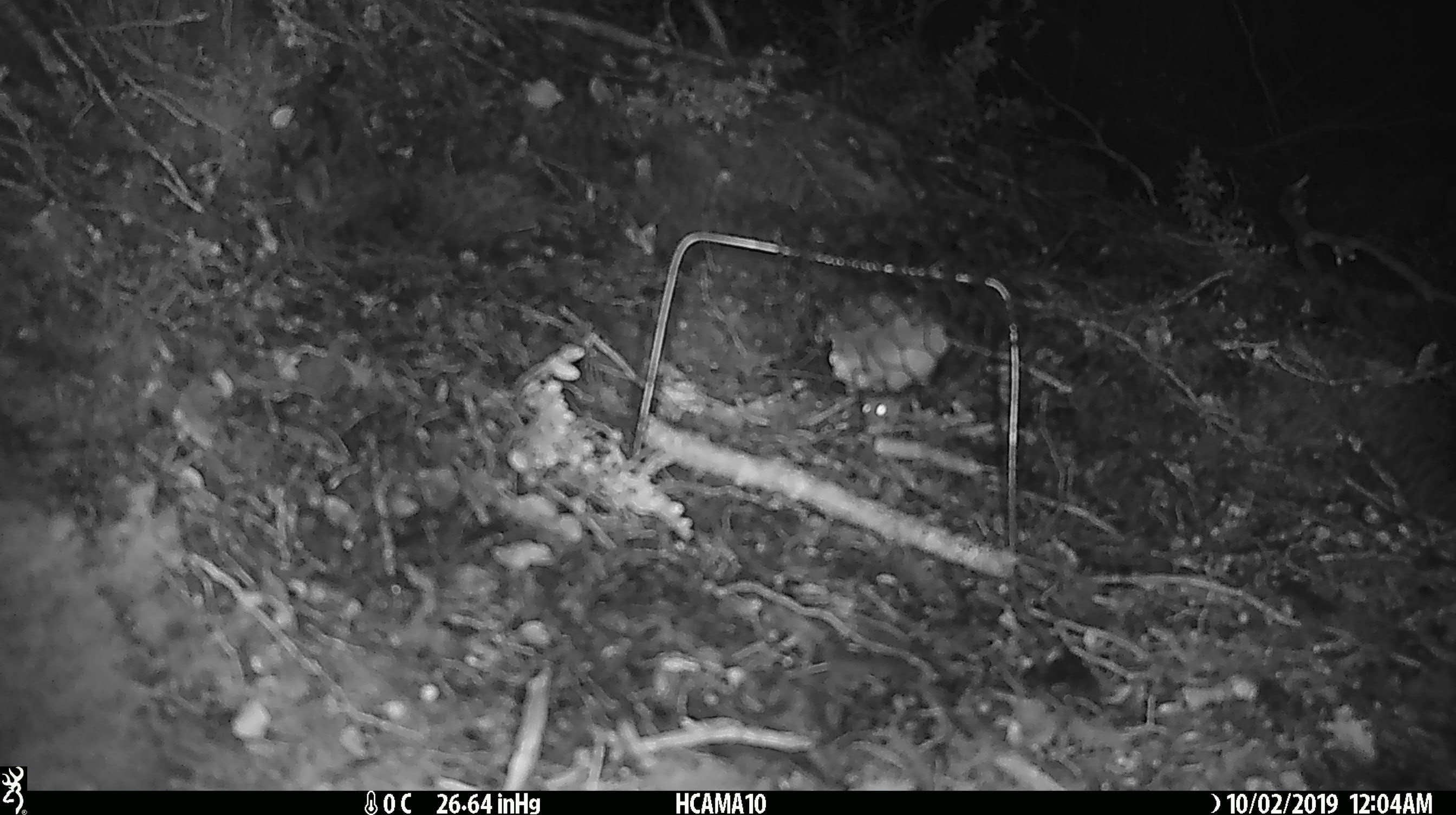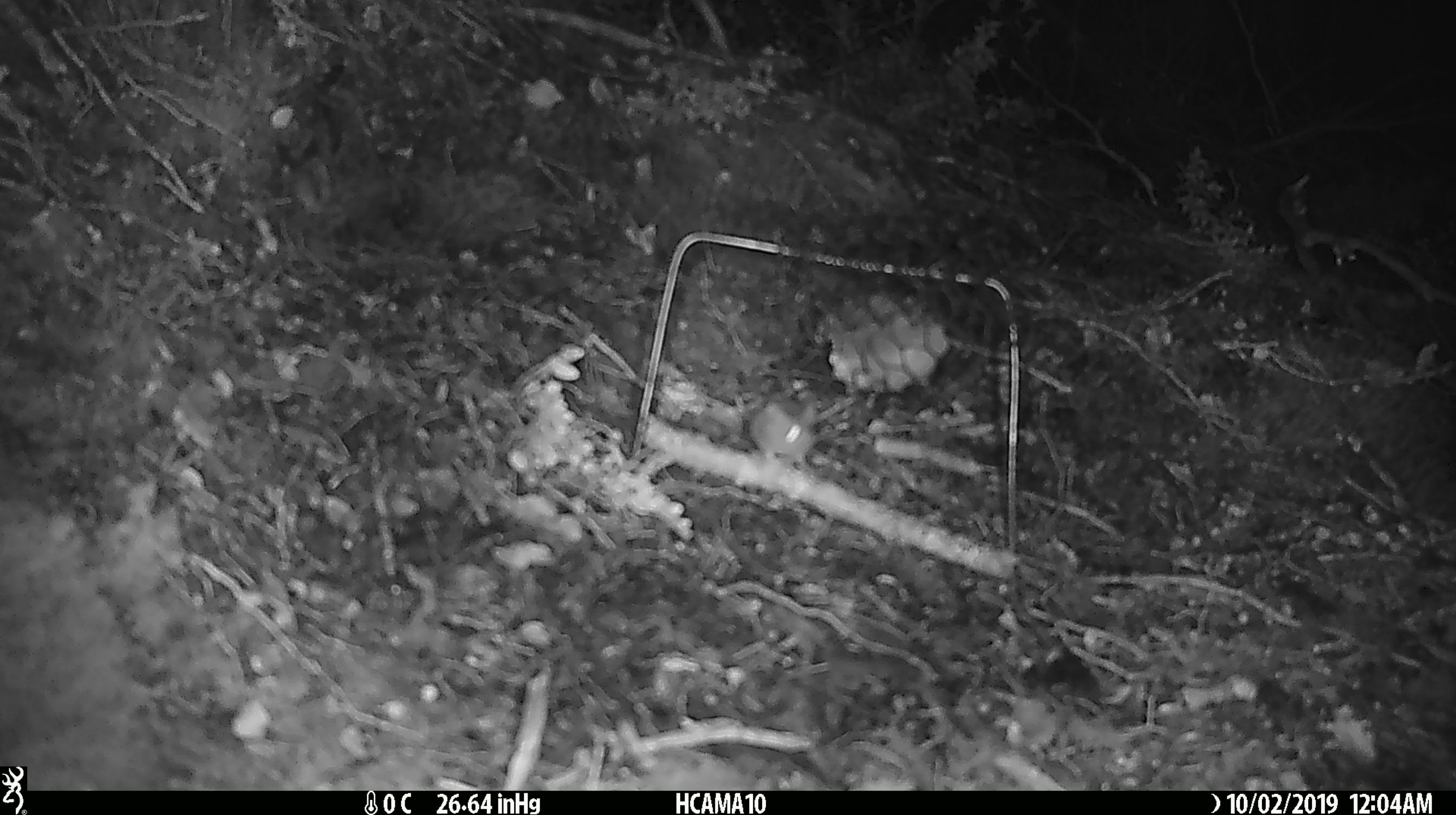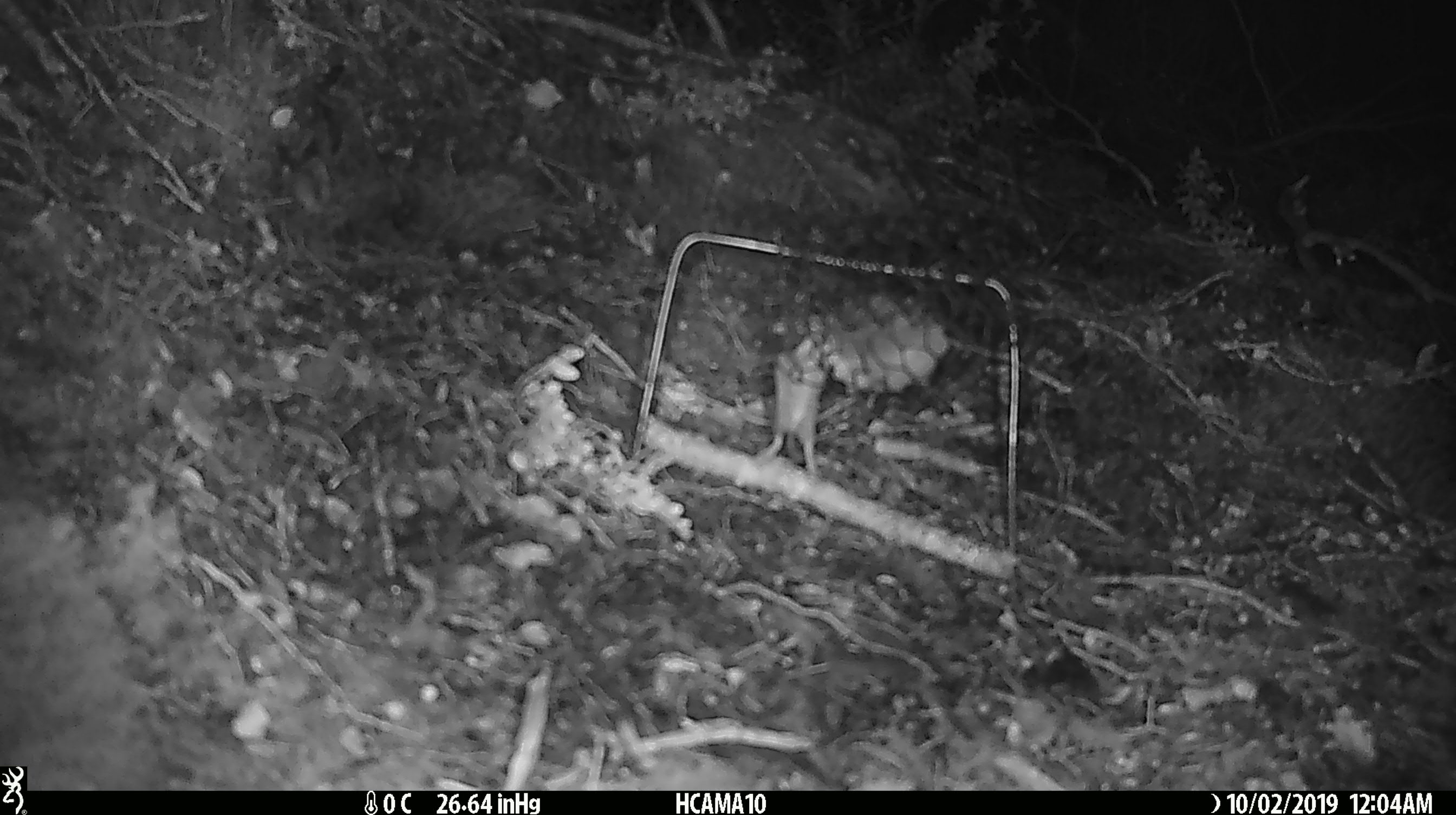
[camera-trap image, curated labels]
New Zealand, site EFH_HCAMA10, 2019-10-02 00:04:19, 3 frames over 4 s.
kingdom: Animalia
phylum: Chordata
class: Mammalia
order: Rodentia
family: Muridae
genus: Mus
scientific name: Mus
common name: mouse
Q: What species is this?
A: Mouse (Mus).